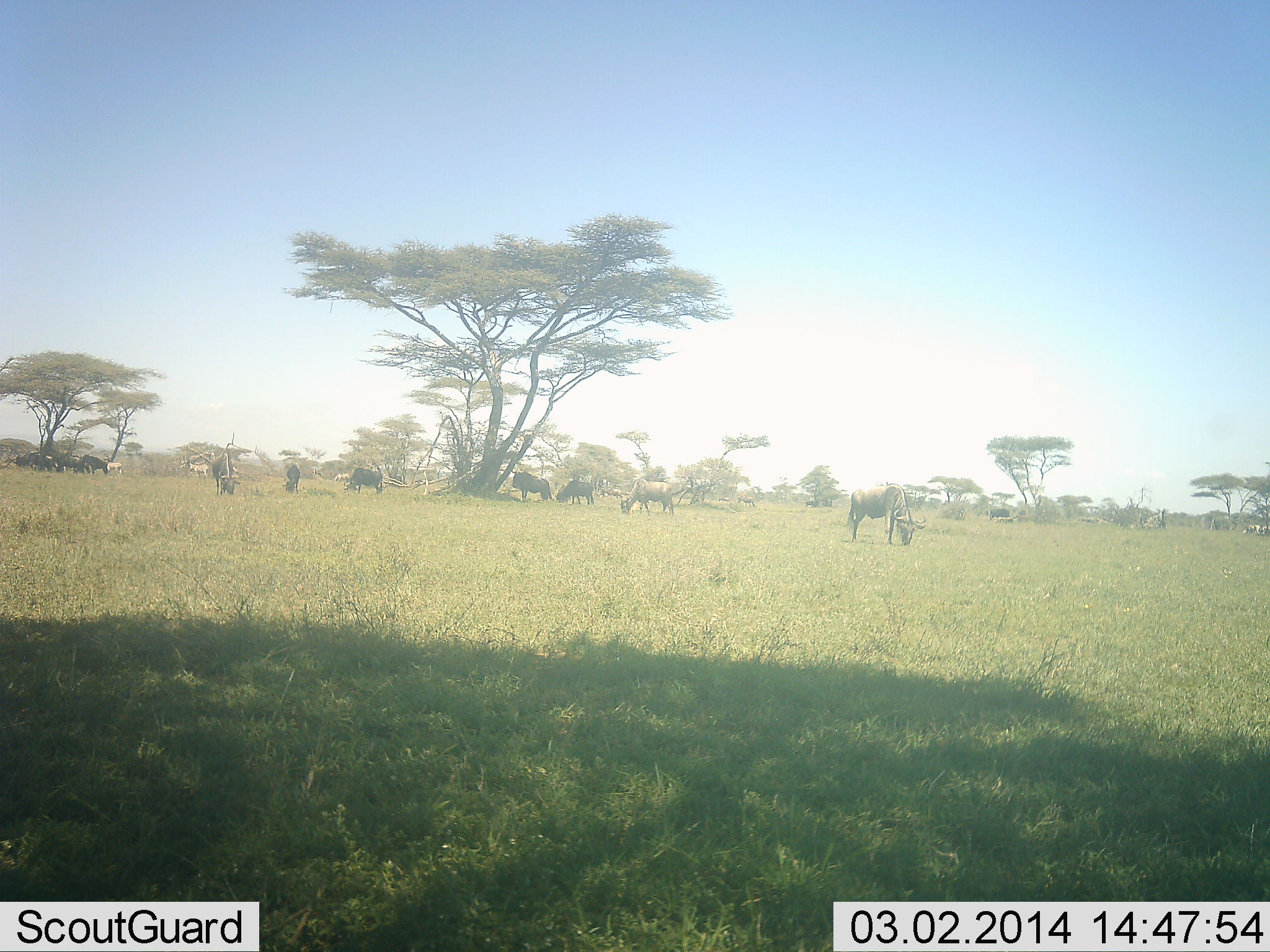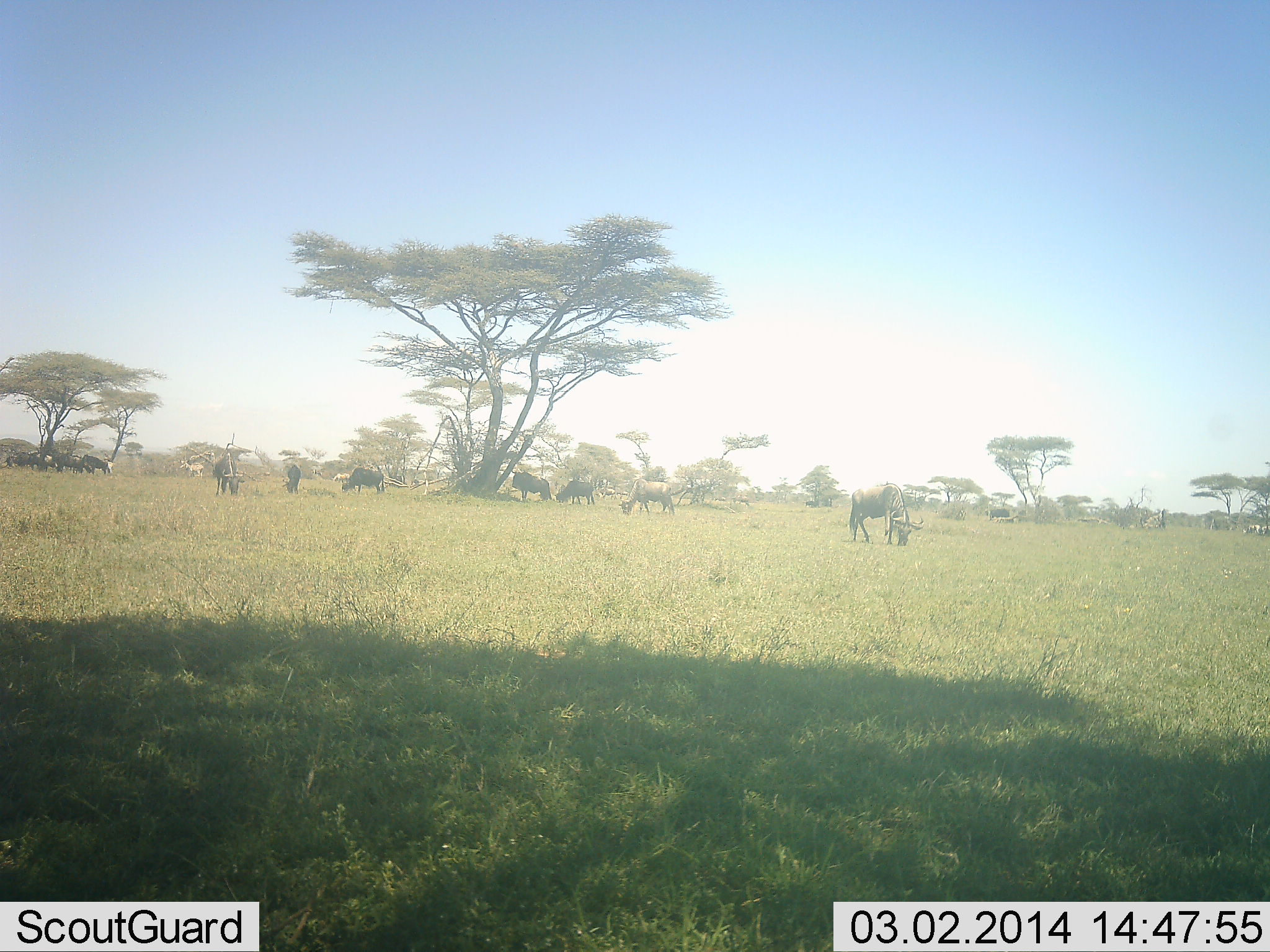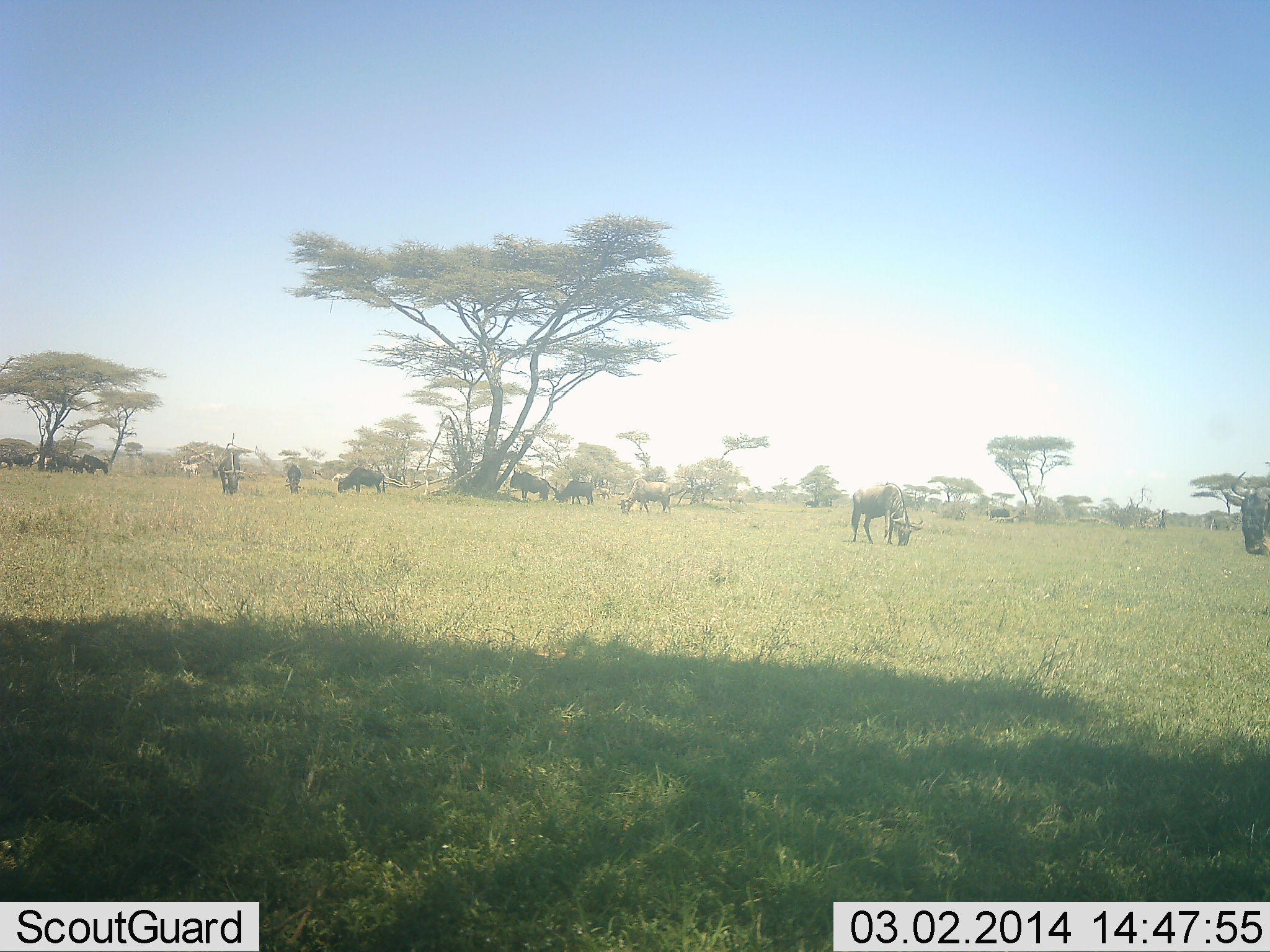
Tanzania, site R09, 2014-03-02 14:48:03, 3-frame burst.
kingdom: Animalia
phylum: Chordata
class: Mammalia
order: Artiodactyla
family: Bovidae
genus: Connochaetes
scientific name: Connochaetes taurinus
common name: blue wildebeest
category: wildebeest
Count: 11-50.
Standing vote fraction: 31%.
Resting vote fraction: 0%.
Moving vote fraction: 62%.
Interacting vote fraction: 0%.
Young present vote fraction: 0%.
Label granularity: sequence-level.